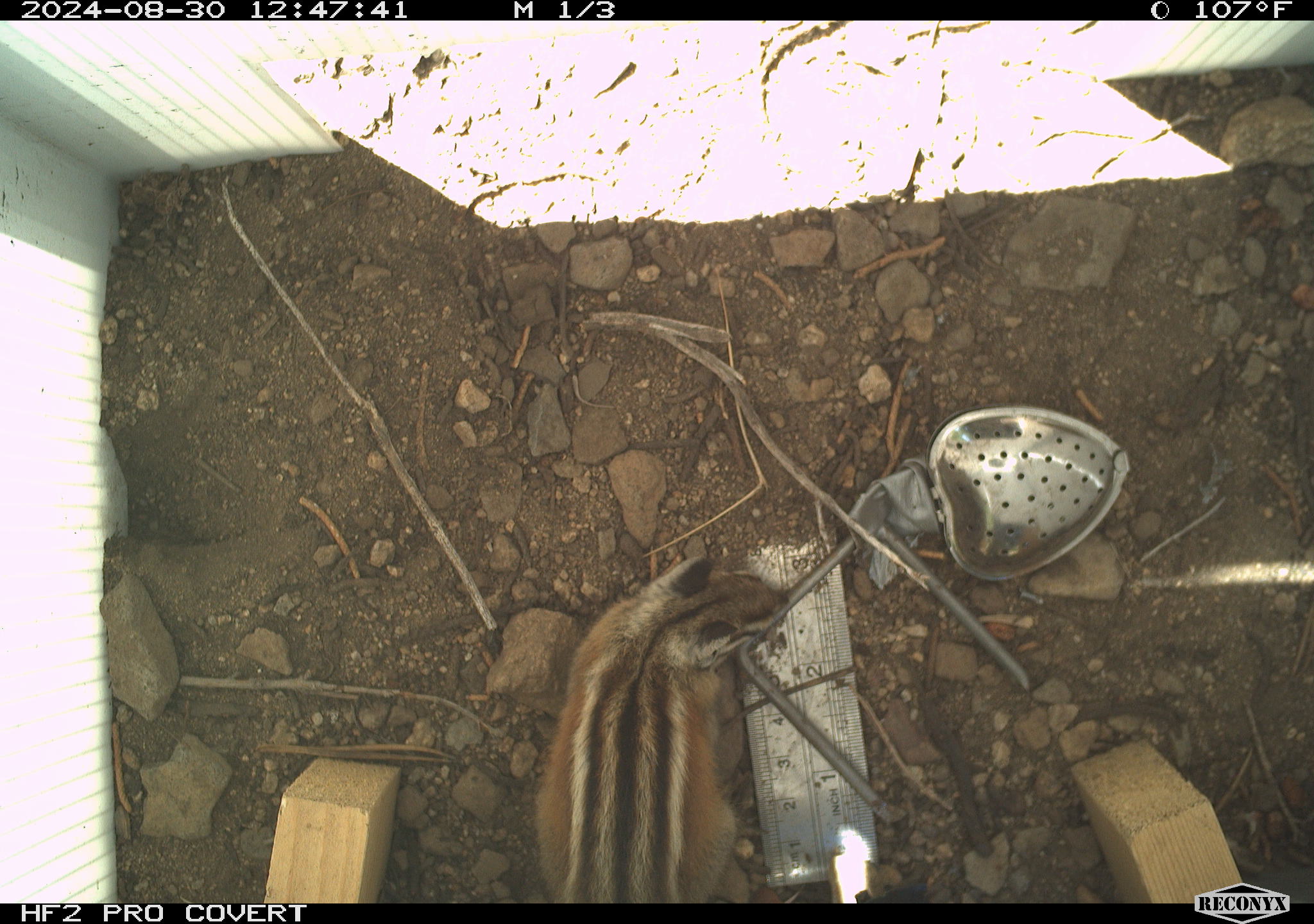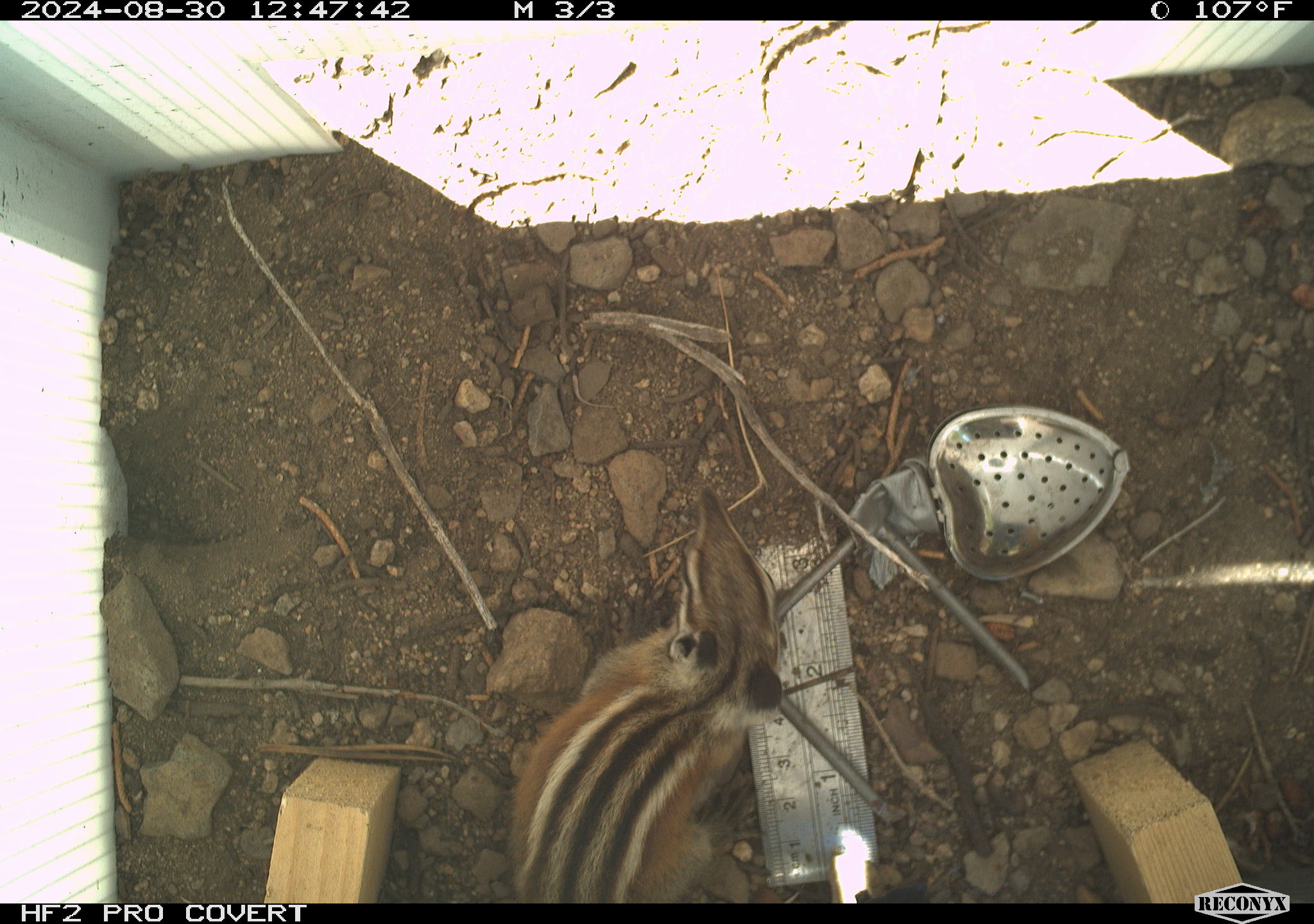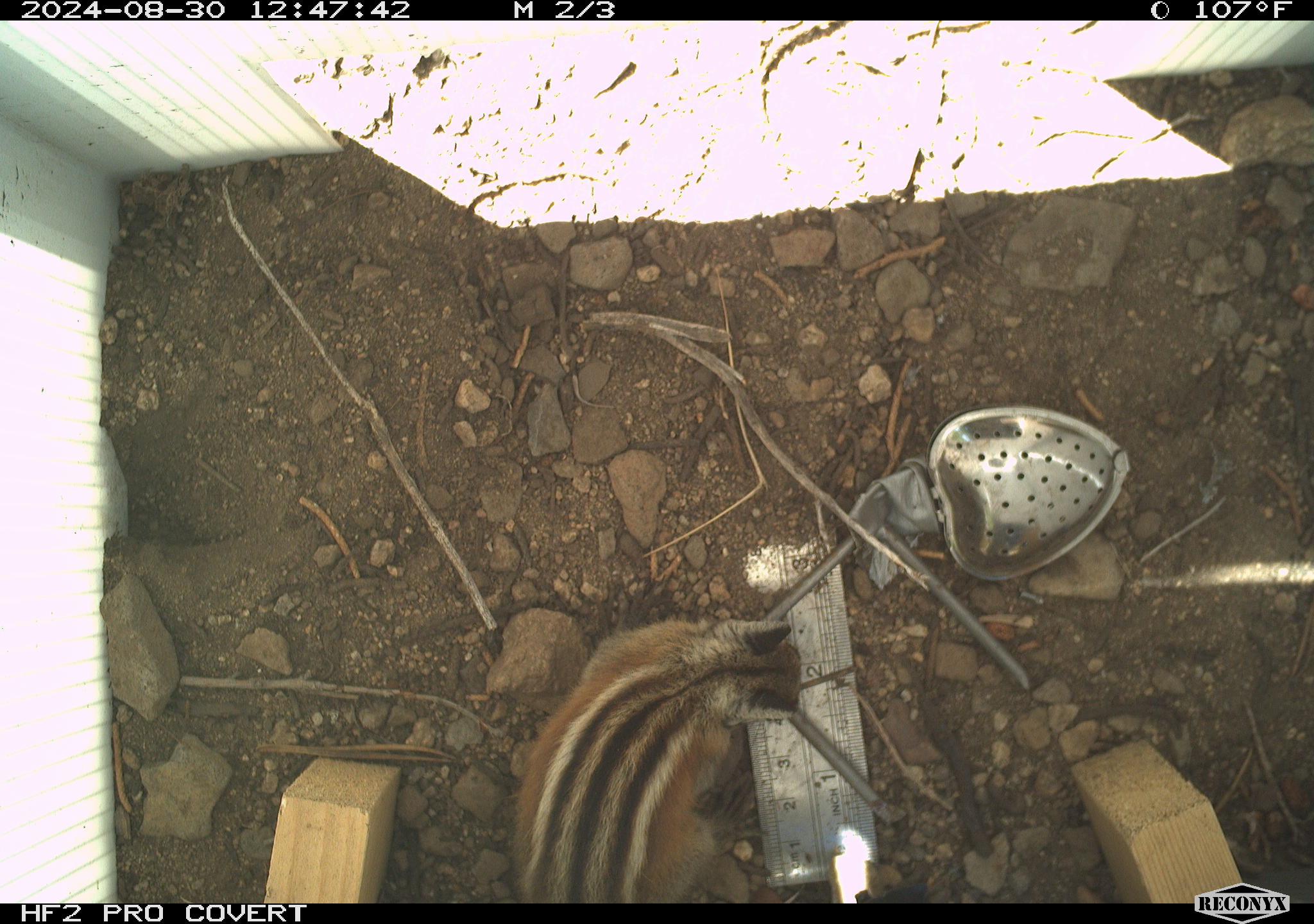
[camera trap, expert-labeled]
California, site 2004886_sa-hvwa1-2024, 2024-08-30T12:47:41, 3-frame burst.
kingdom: Animalia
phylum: Chordata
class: Mammalia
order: Rodentia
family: Sciuridae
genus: Neotamias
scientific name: Neotamias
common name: western chipmunks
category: neotamias species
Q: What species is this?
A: Neotamias species (western chipmunks) (Neotamias).